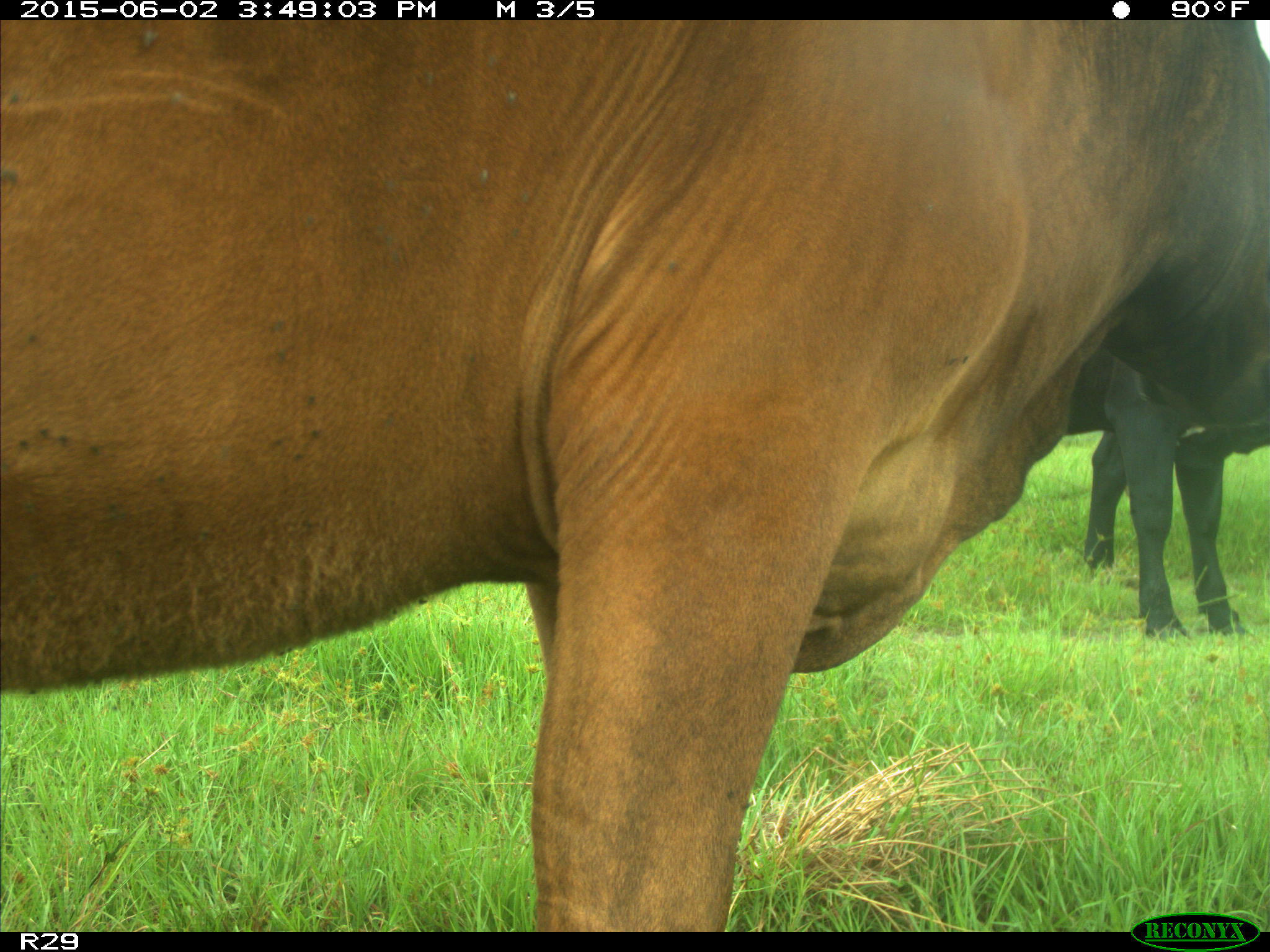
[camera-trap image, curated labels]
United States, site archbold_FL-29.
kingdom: Animalia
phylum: Chordata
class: Mammalia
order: Artiodactyla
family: Bovidae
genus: Bos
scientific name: Bos taurus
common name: domestic cow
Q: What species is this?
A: Bos taurus (domestic cow).